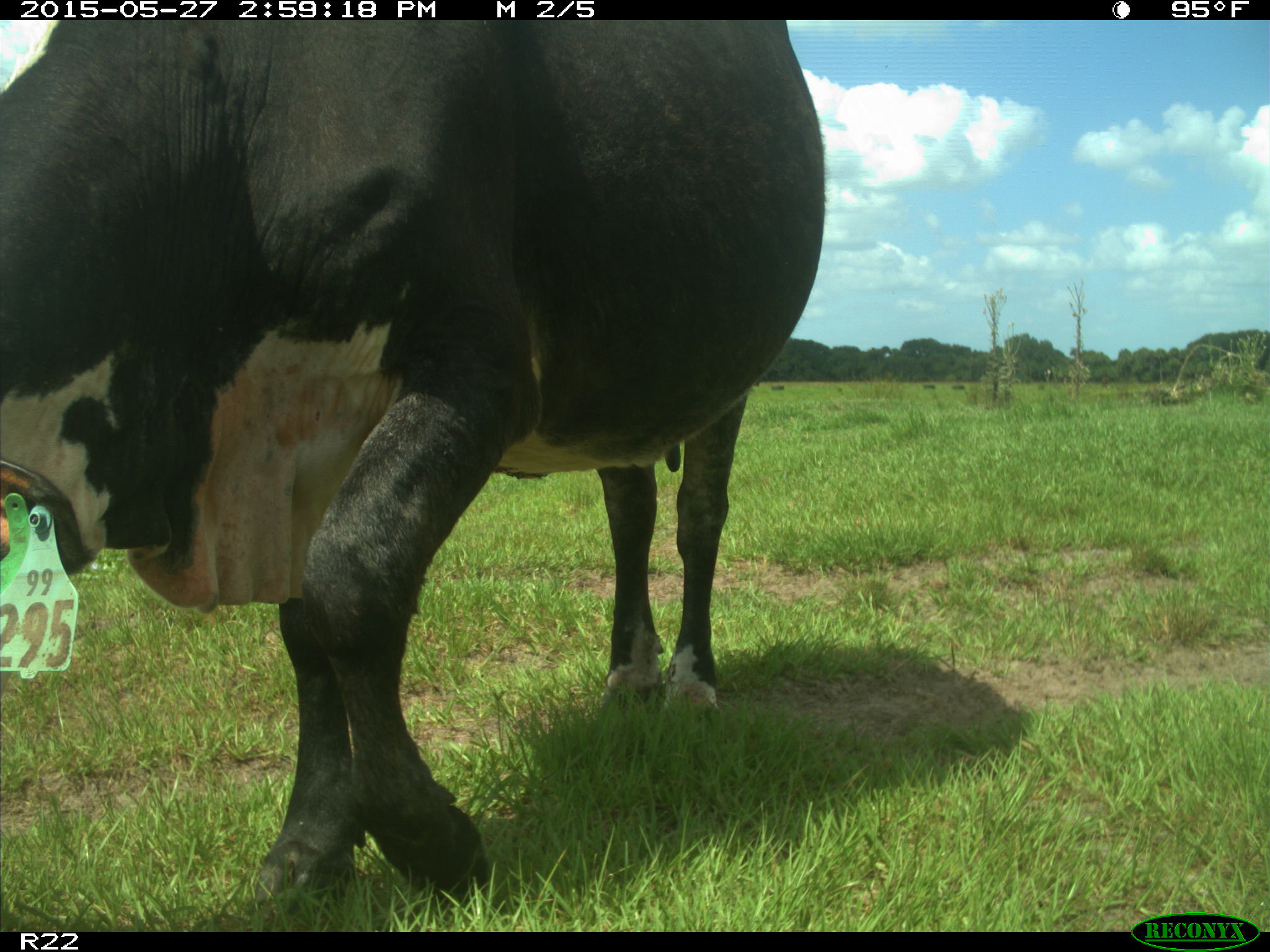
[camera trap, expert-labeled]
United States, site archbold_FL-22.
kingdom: Animalia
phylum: Chordata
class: Mammalia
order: Artiodactyla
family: Bovidae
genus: Bos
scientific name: Bos taurus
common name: domestic cow